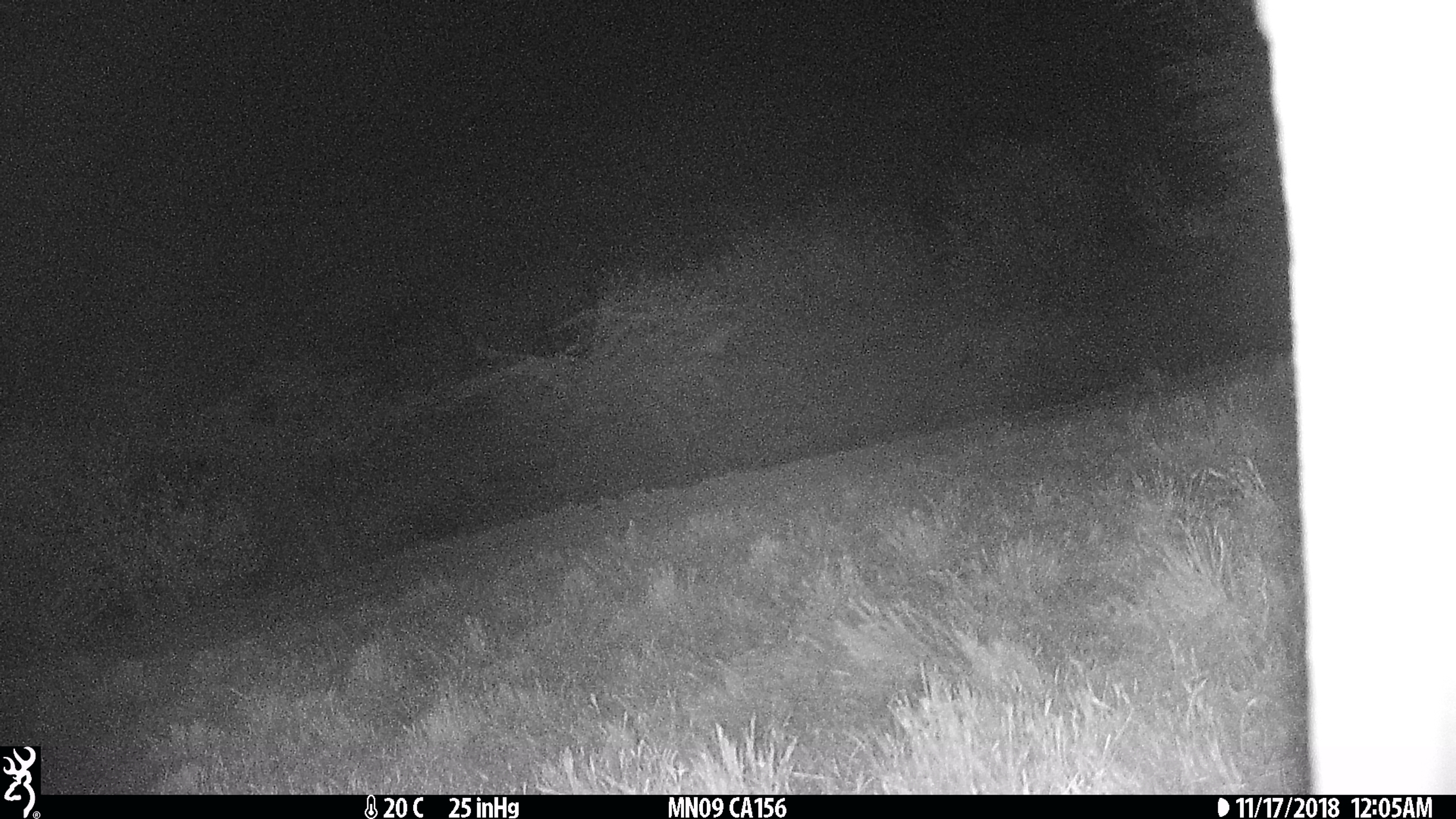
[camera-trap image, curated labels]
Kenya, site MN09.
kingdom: Animalia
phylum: Chordata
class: Mammalia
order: Artiodactyla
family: Giraffidae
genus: Giraffa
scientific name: Giraffa camelopardalis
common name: northern giraffe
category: giraffe